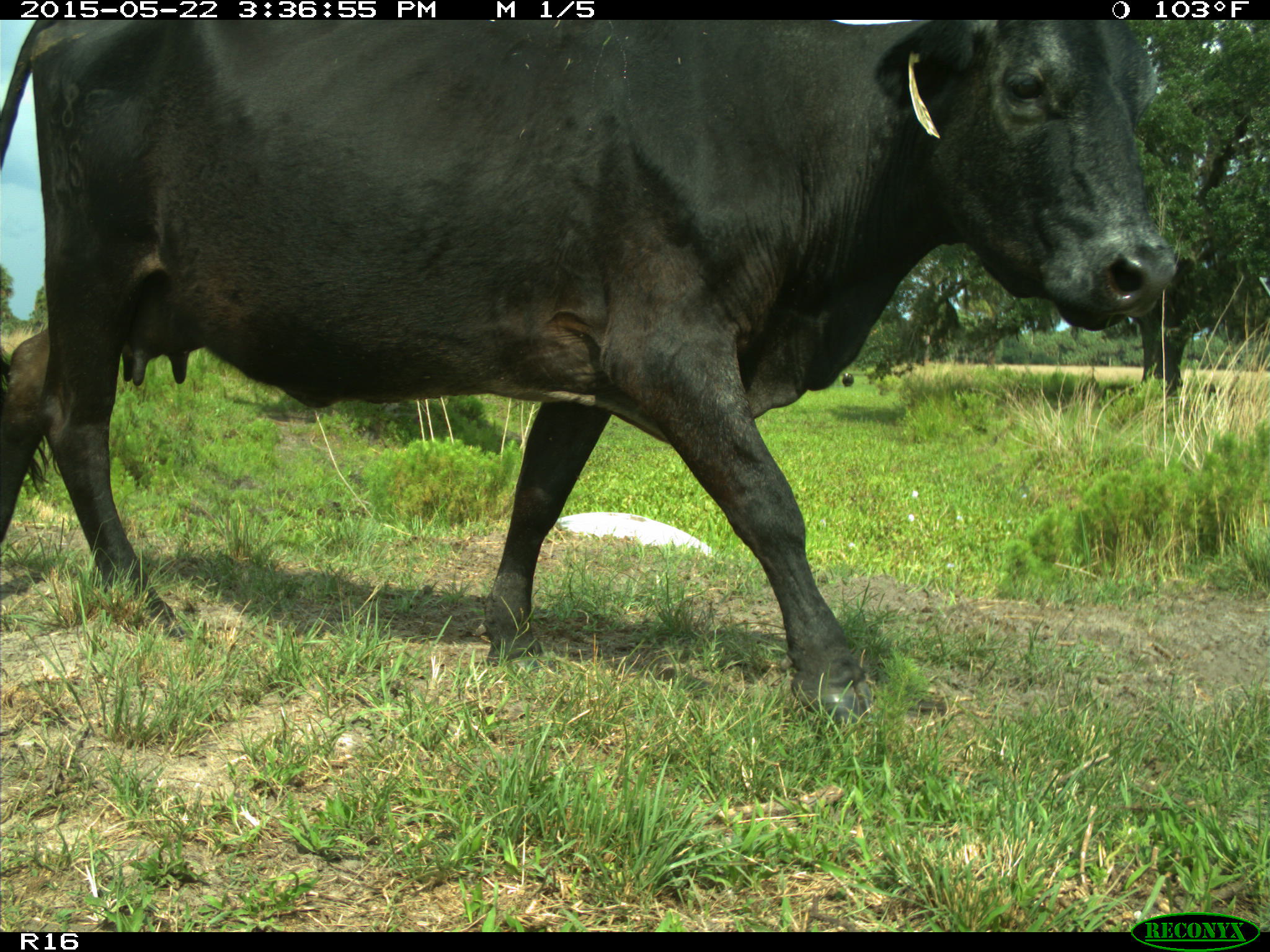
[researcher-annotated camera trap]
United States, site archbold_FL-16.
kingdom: Animalia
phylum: Chordata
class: Mammalia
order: Artiodactyla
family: Bovidae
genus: Bos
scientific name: Bos taurus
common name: domestic cow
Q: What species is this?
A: Bos taurus (domestic cow).